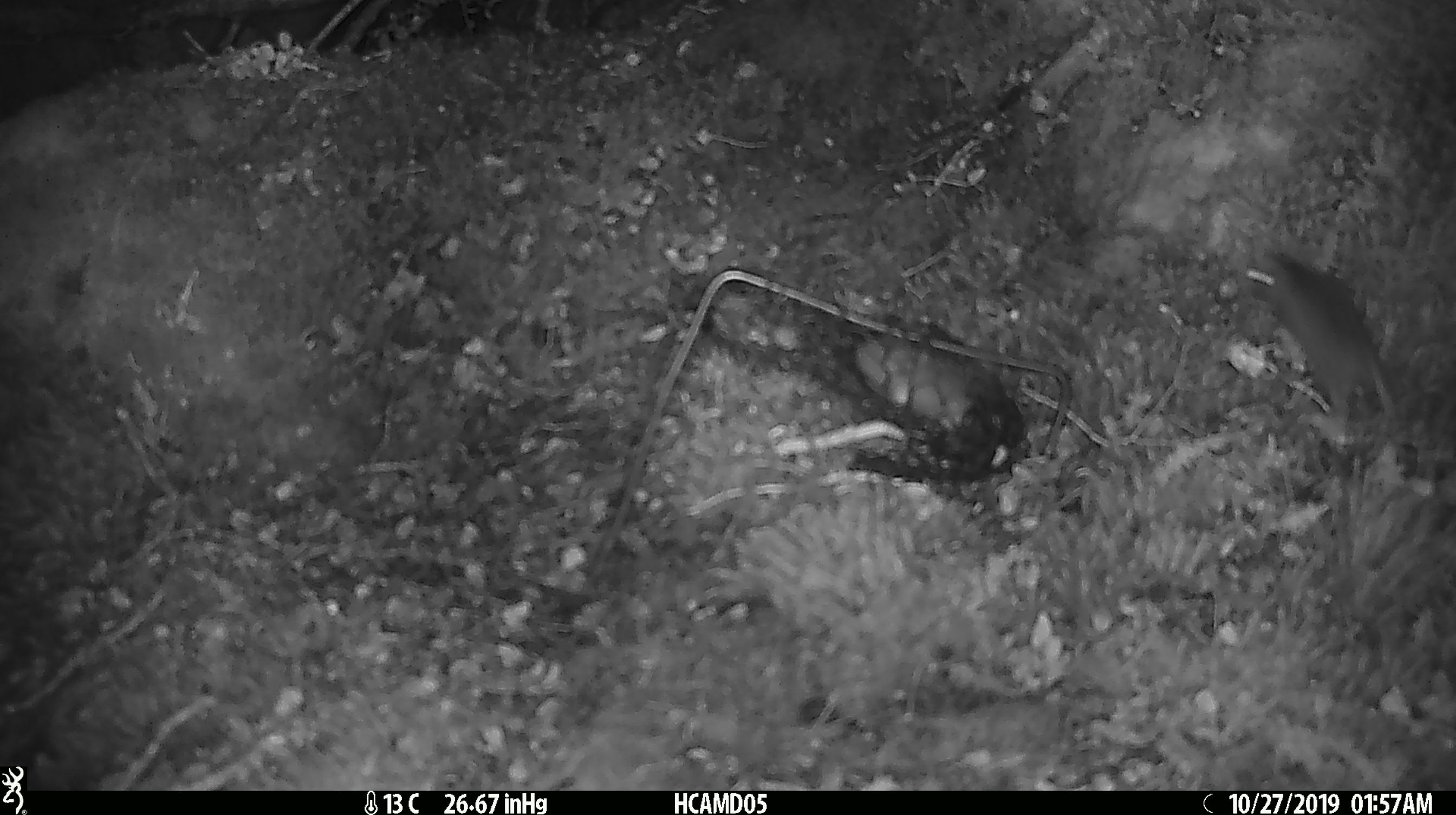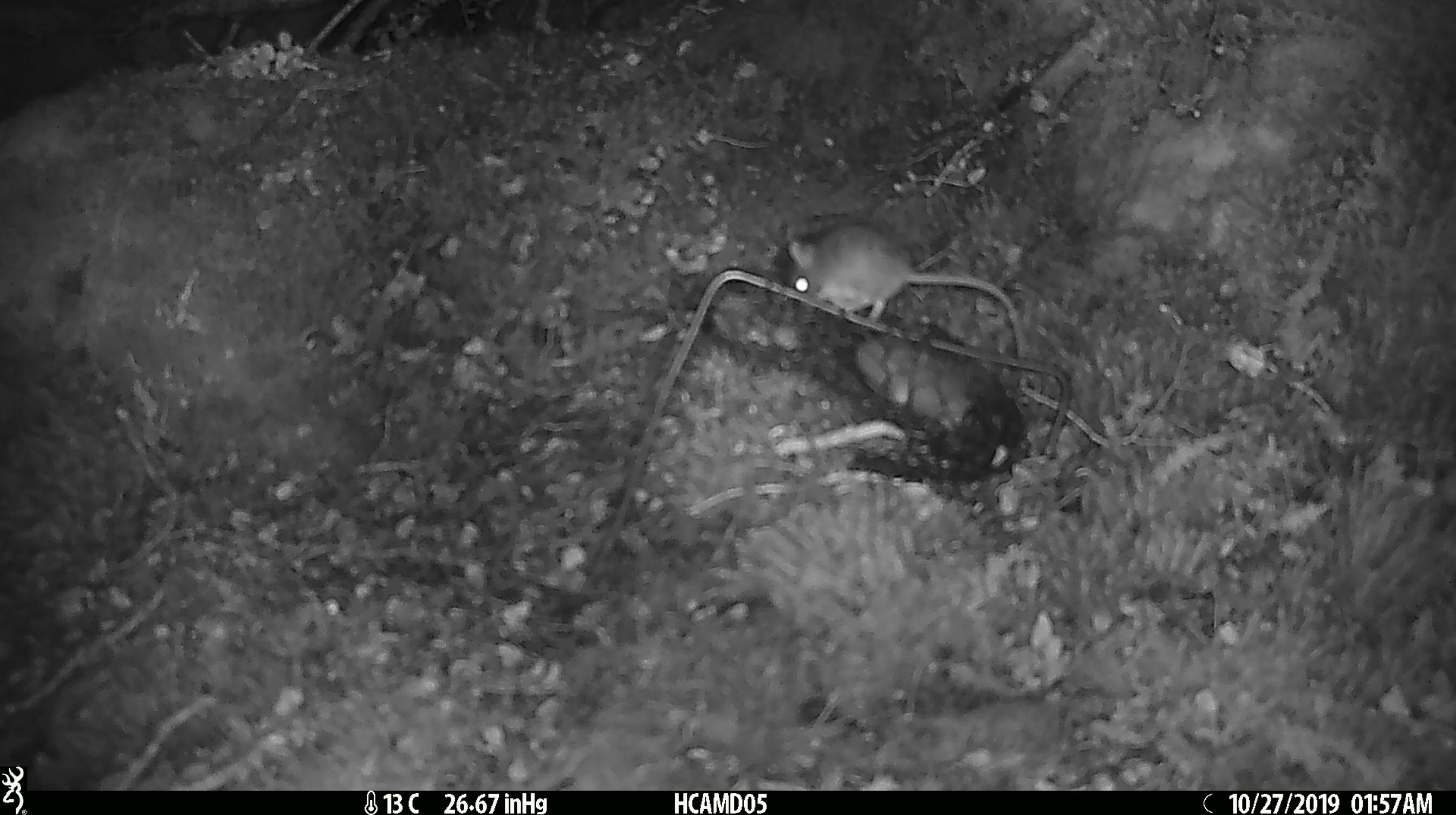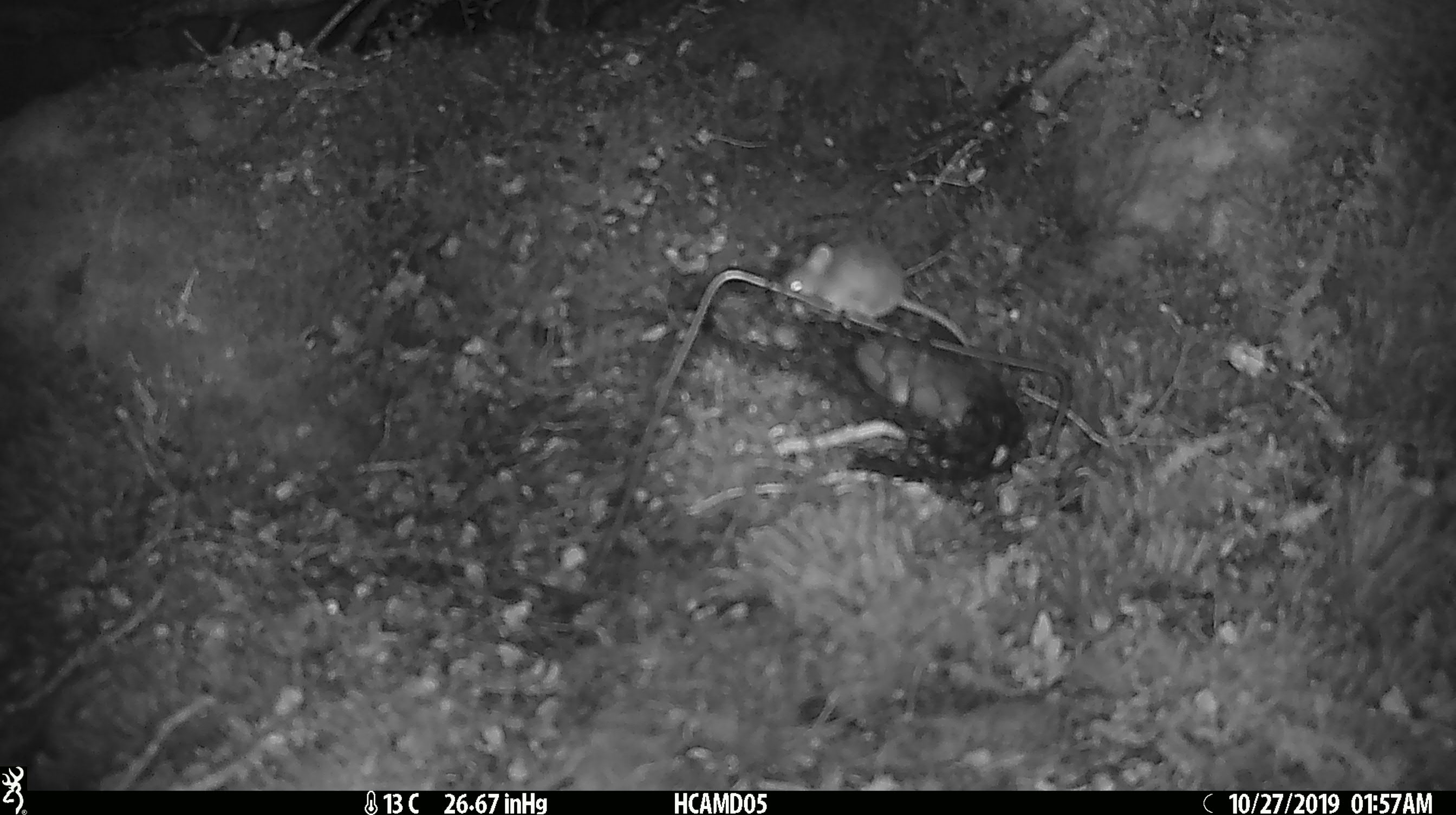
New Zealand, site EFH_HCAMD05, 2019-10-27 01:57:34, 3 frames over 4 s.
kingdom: Animalia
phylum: Chordata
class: Mammalia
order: Rodentia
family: Muridae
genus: Mus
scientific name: Mus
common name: mouse